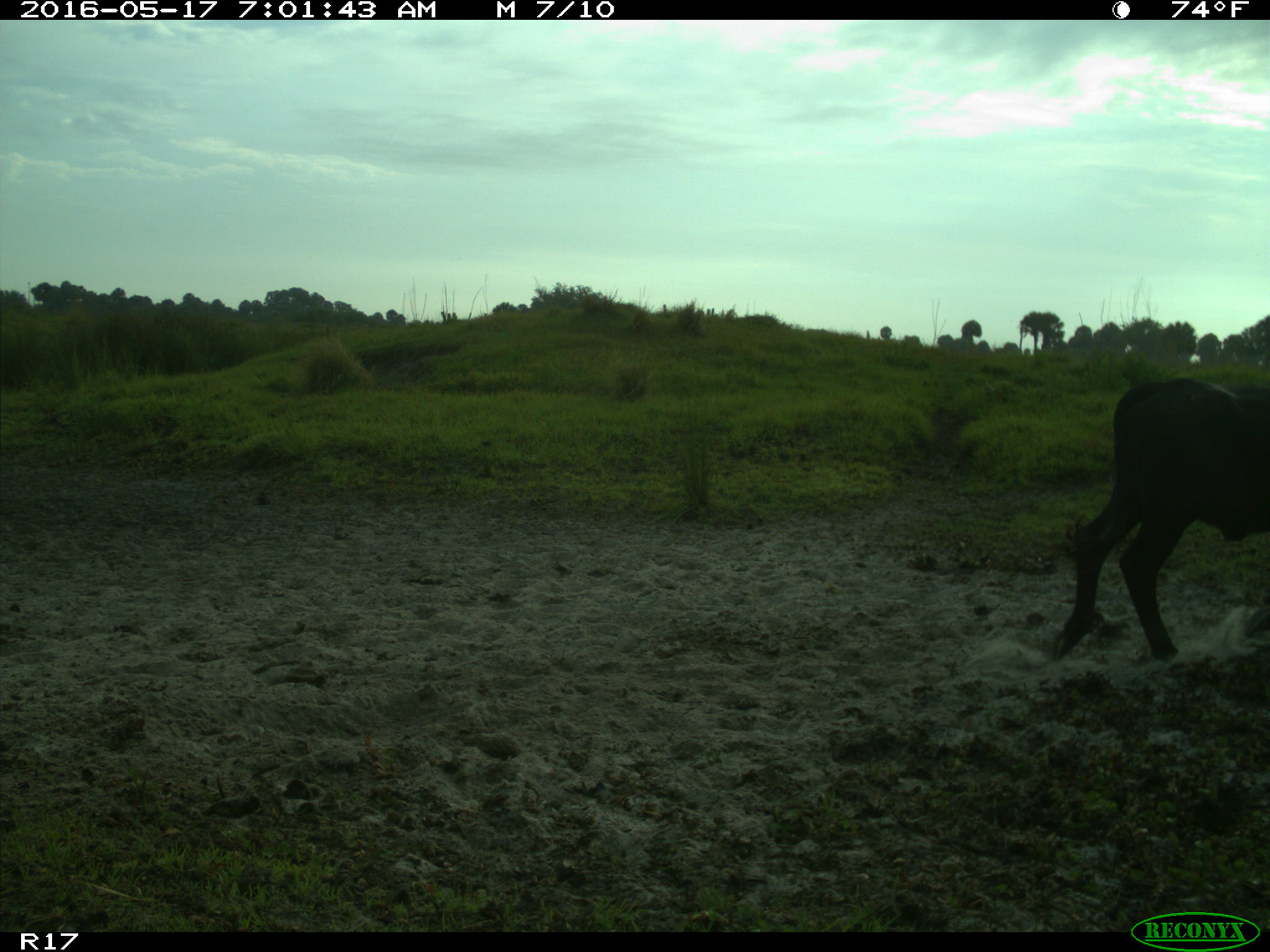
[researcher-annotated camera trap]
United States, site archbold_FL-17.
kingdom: Animalia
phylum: Chordata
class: Mammalia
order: Artiodactyla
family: Bovidae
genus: Bos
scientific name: Bos taurus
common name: domestic cow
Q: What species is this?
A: Bos taurus (domestic cow).